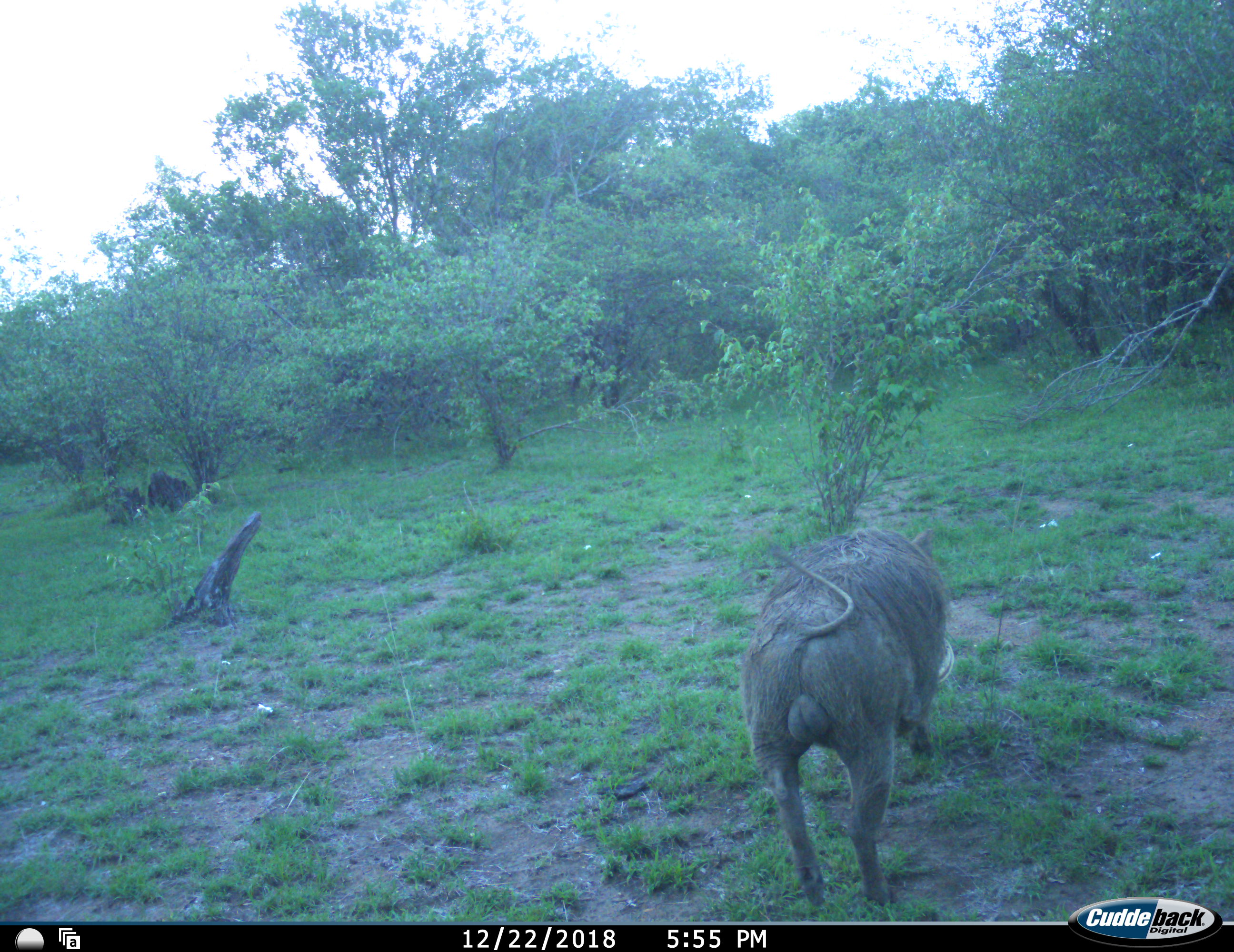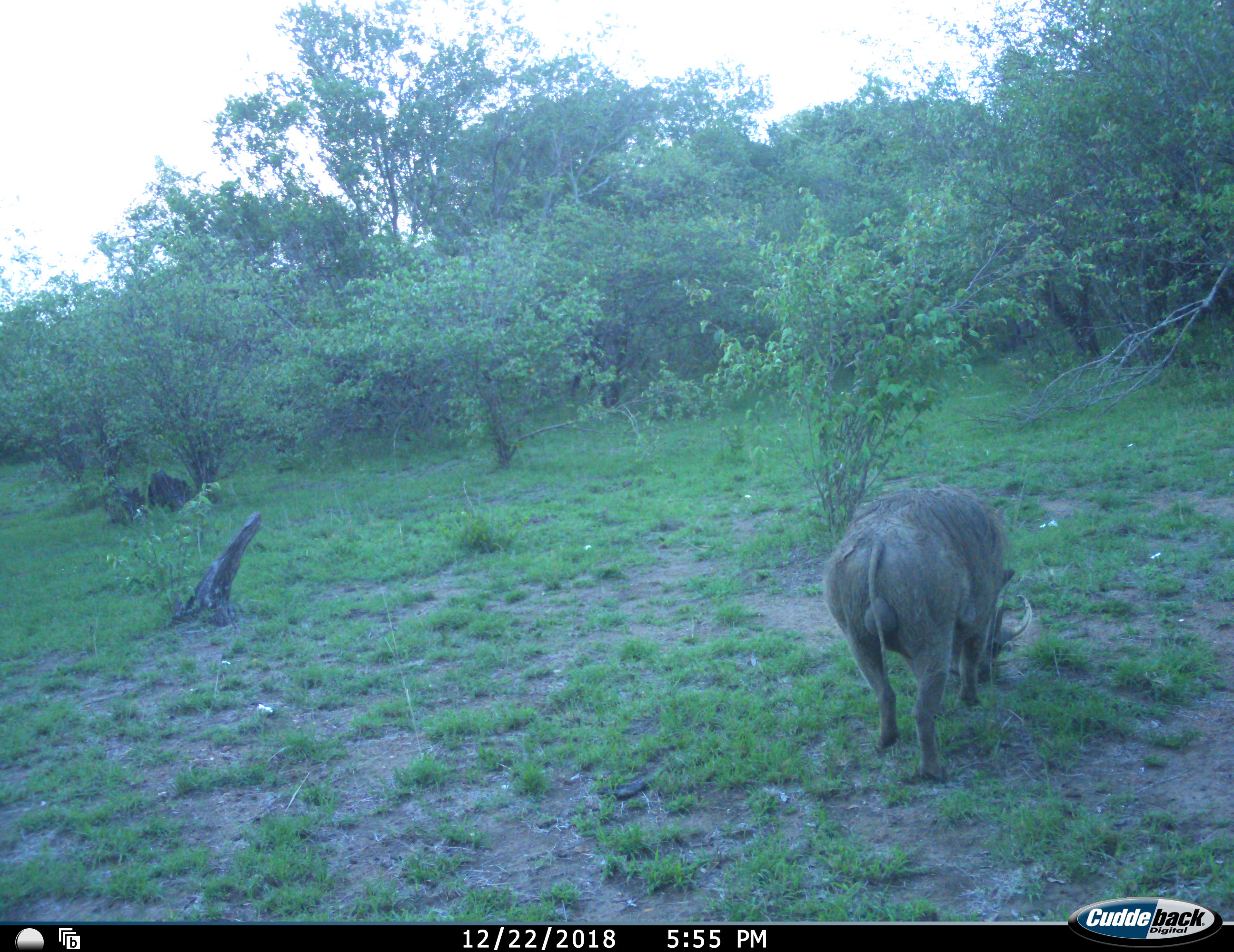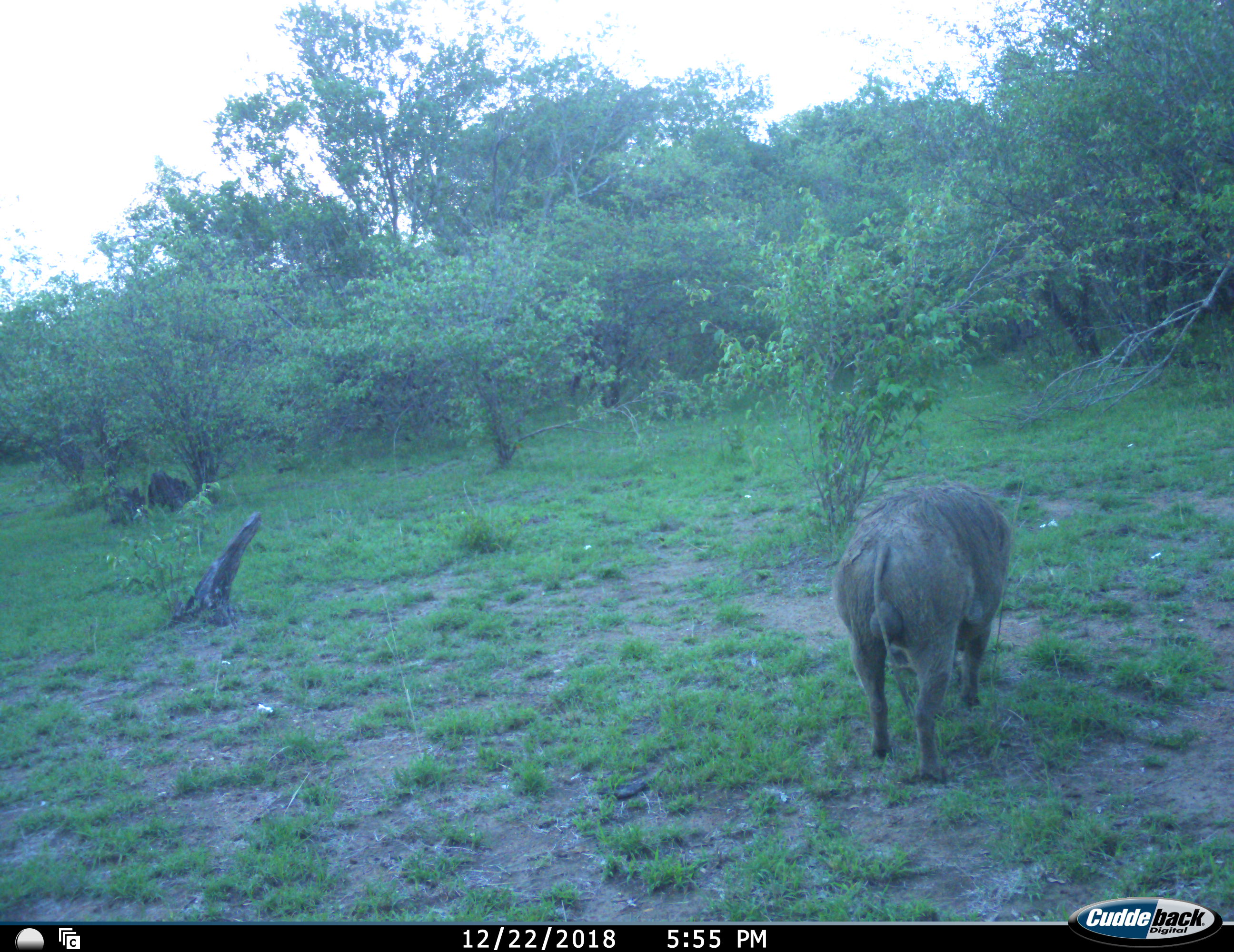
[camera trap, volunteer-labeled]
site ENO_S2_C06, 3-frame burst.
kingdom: Animalia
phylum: Chordata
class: Mammalia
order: Artiodactyla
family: Suidae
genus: Phacochoerus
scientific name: Phacochoerus africanus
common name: warthog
Warthog (Phacochoerus africanus), count 1. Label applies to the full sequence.